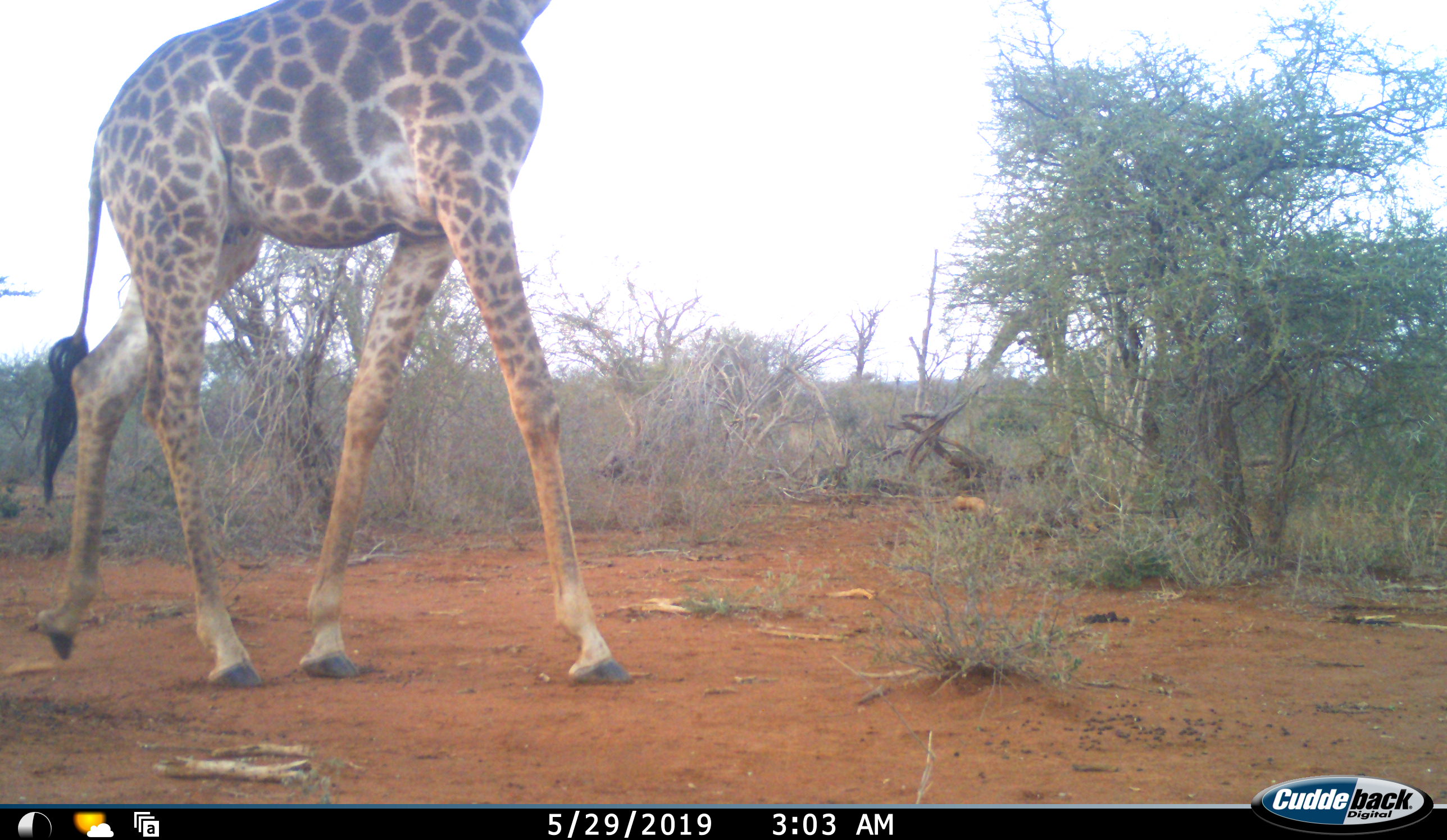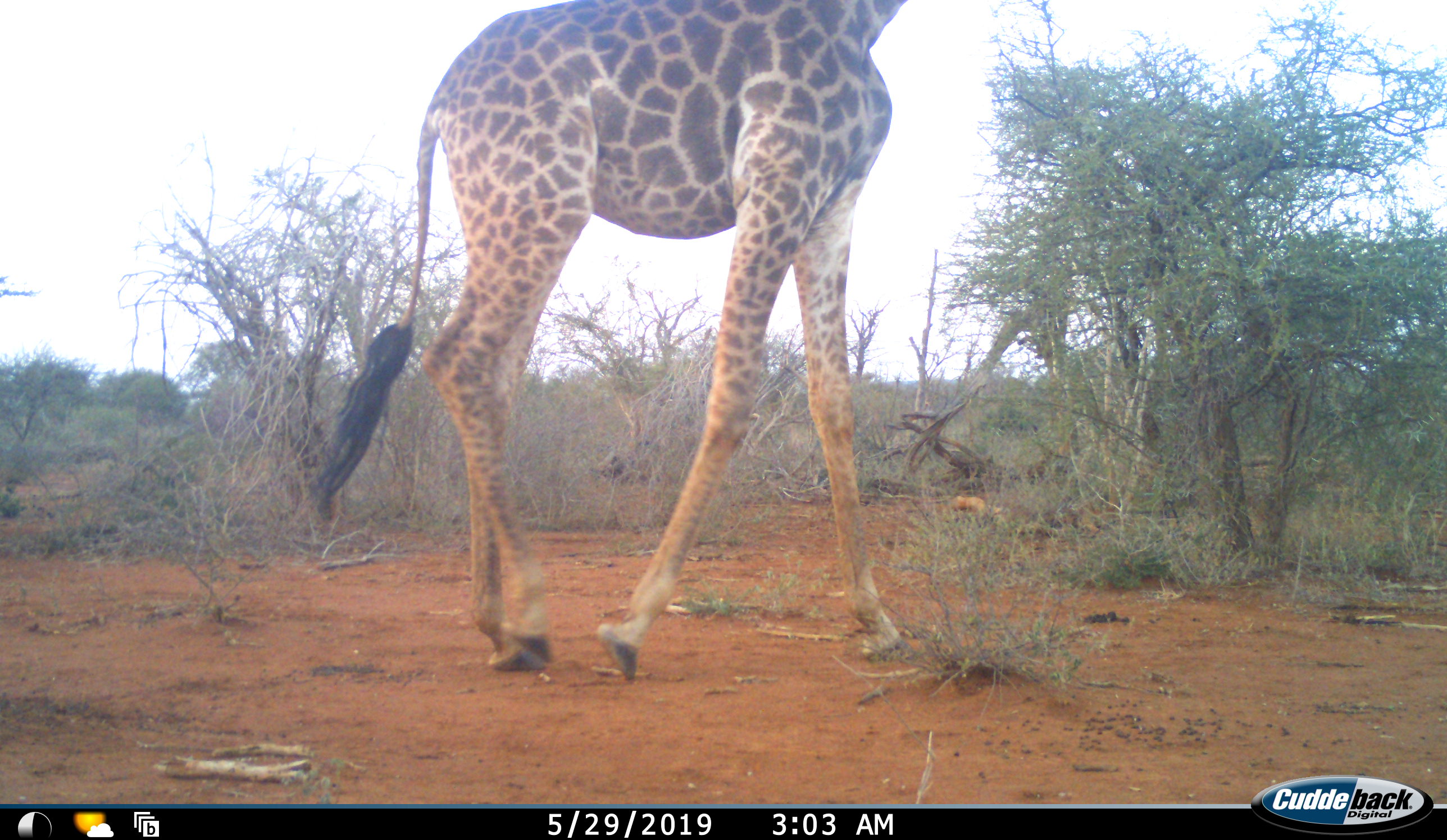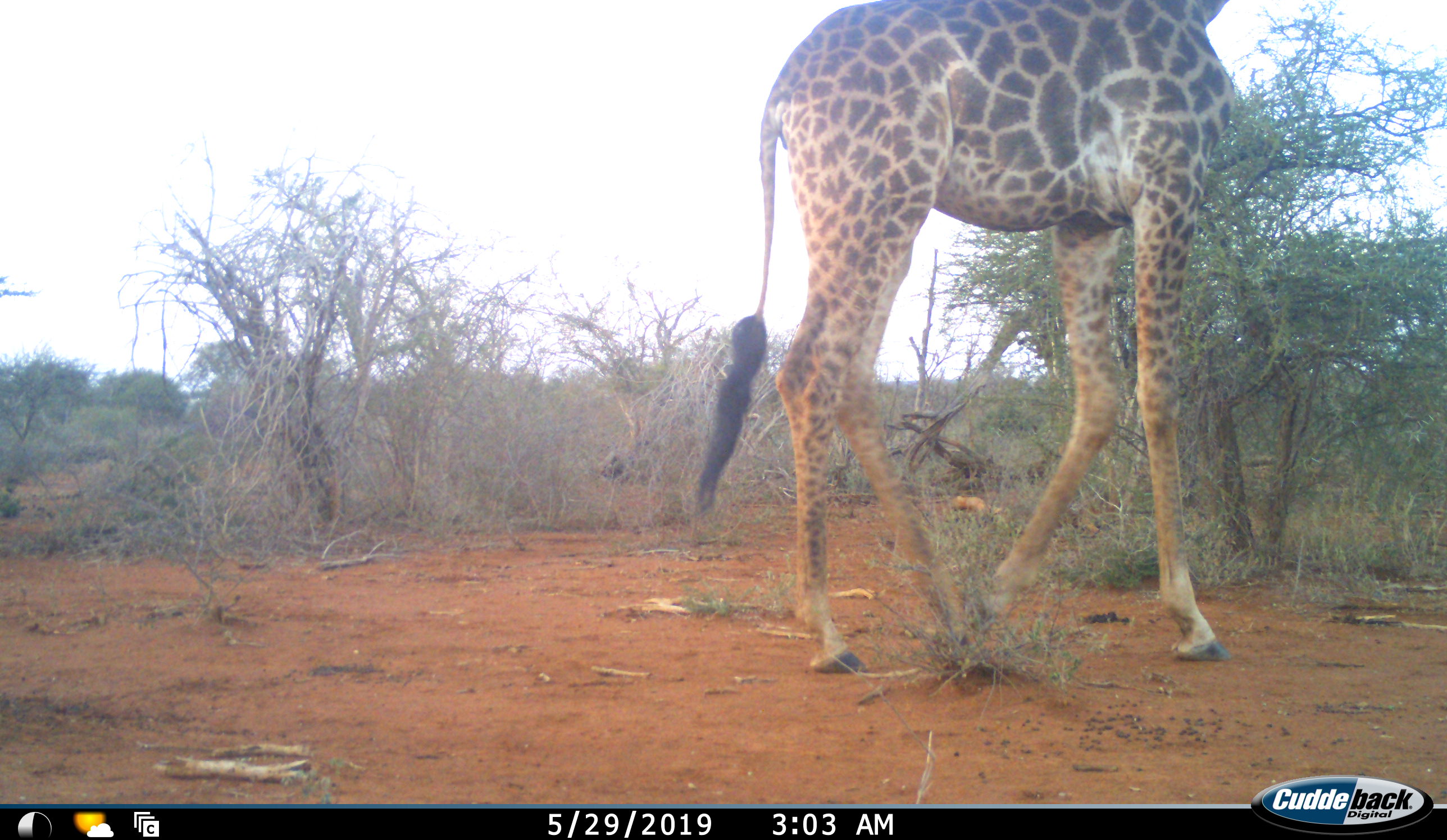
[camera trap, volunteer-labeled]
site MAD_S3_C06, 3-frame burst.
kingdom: Animalia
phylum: Chordata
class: Mammalia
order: Artiodactyla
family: Giraffidae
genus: Giraffa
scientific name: Giraffa camelopardalis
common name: giraffe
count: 1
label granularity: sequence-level